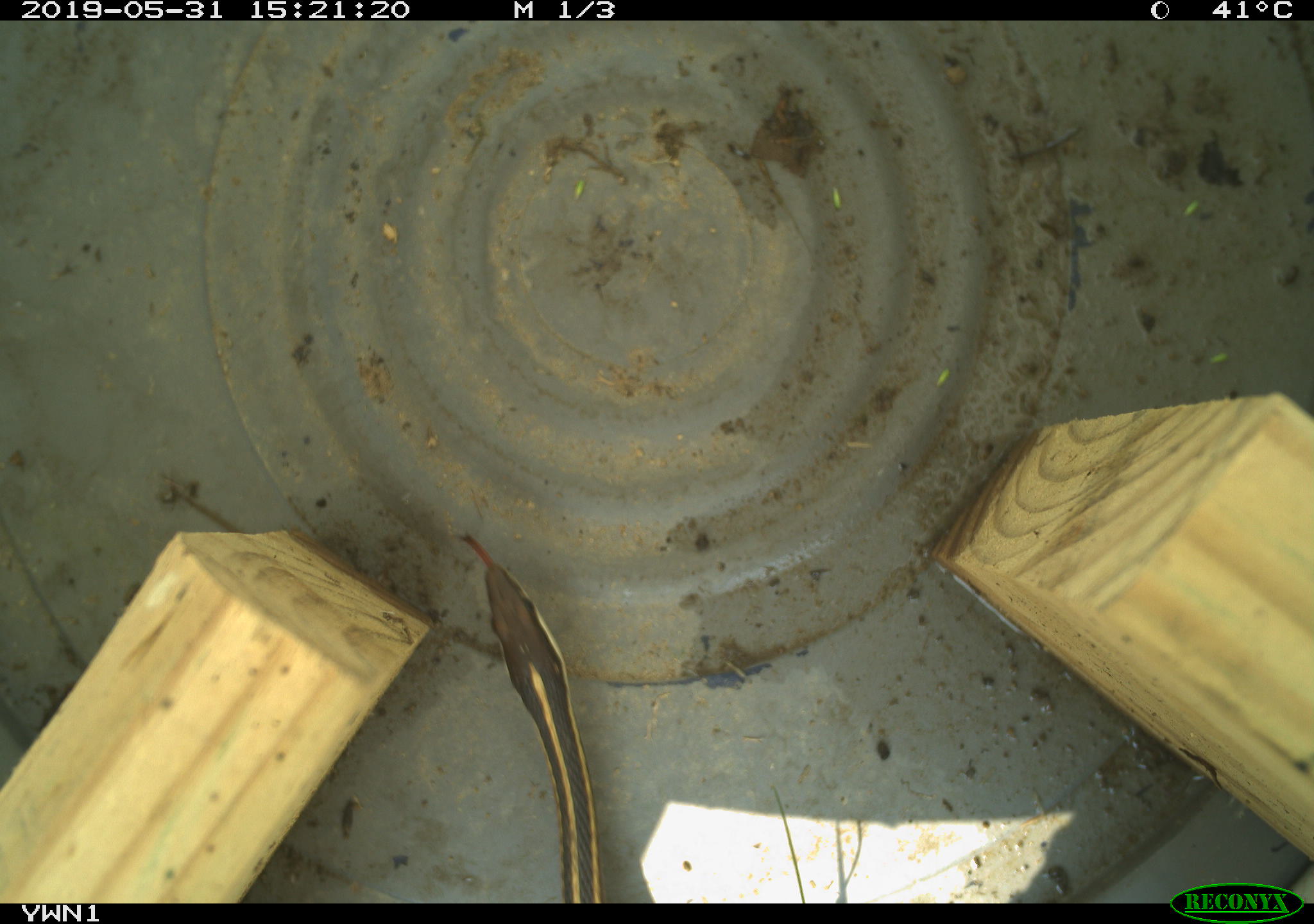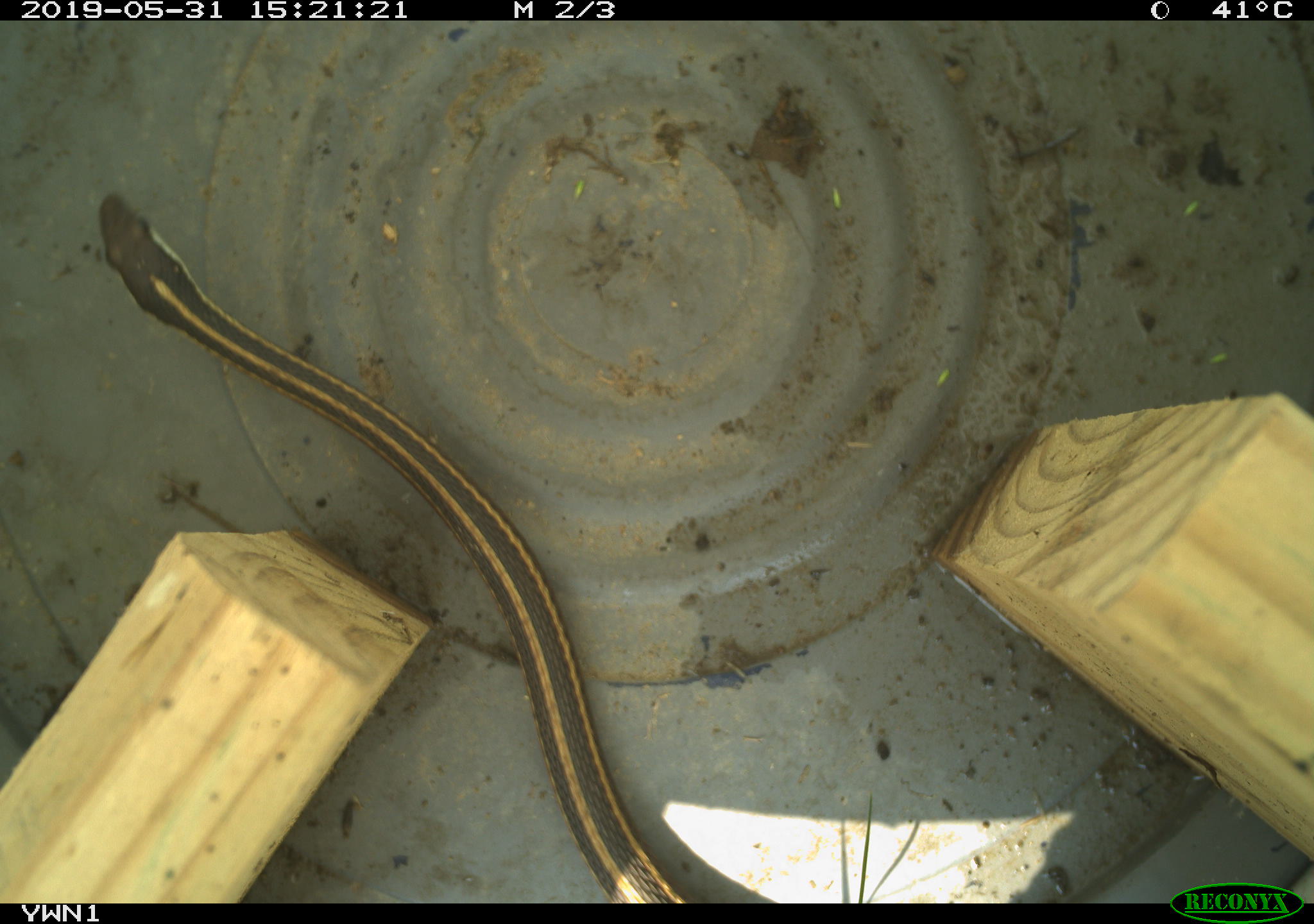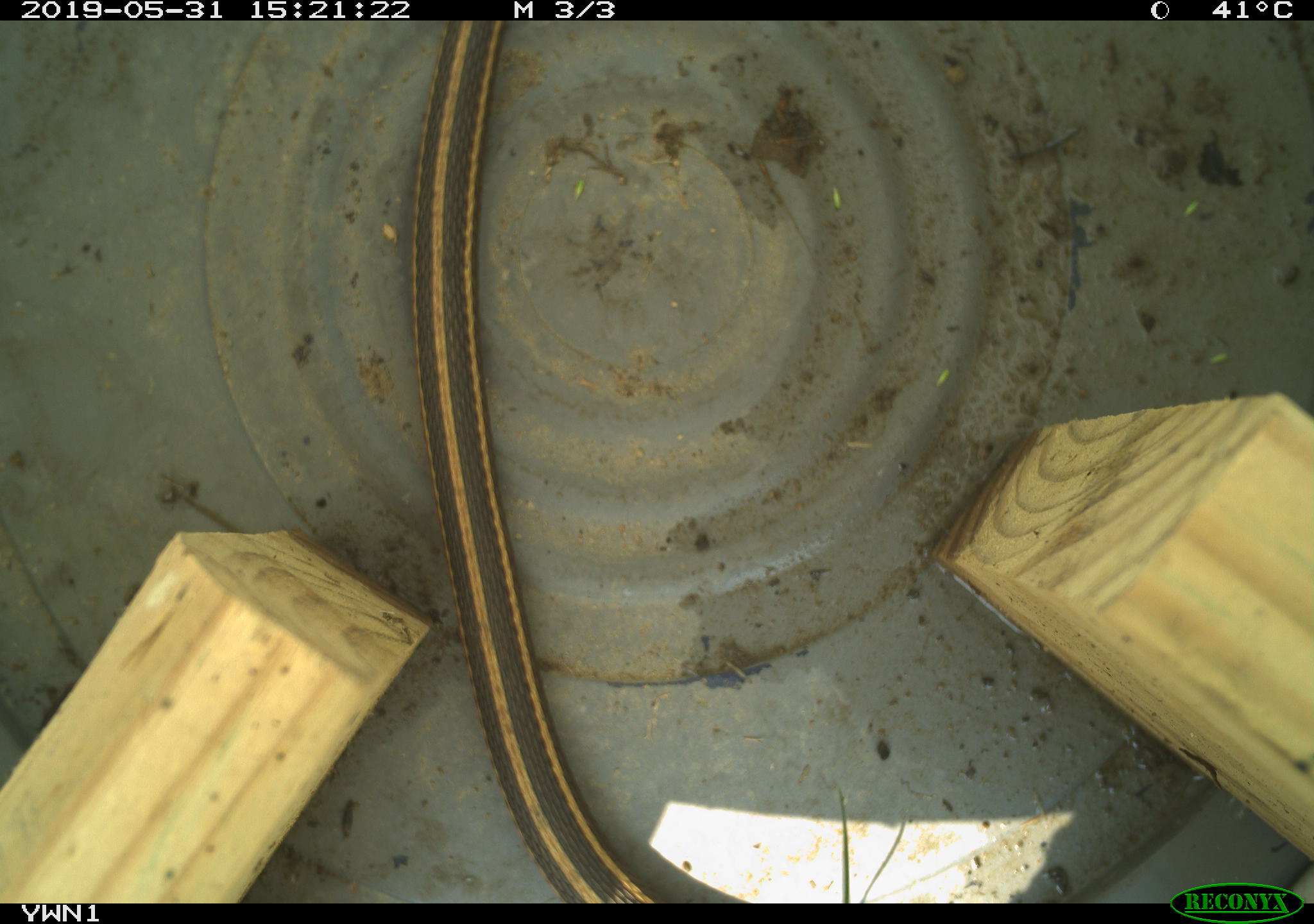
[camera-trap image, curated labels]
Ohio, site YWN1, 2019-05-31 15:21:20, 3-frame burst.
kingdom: Animalia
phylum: Chordata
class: Reptilia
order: Squamata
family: Colubridae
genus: Thamnophis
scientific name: Thamnophis sirtalis sirtalis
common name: eastern gartersnake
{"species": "eastern gartersnake (Thamnophis sirtalis sirtalis)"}